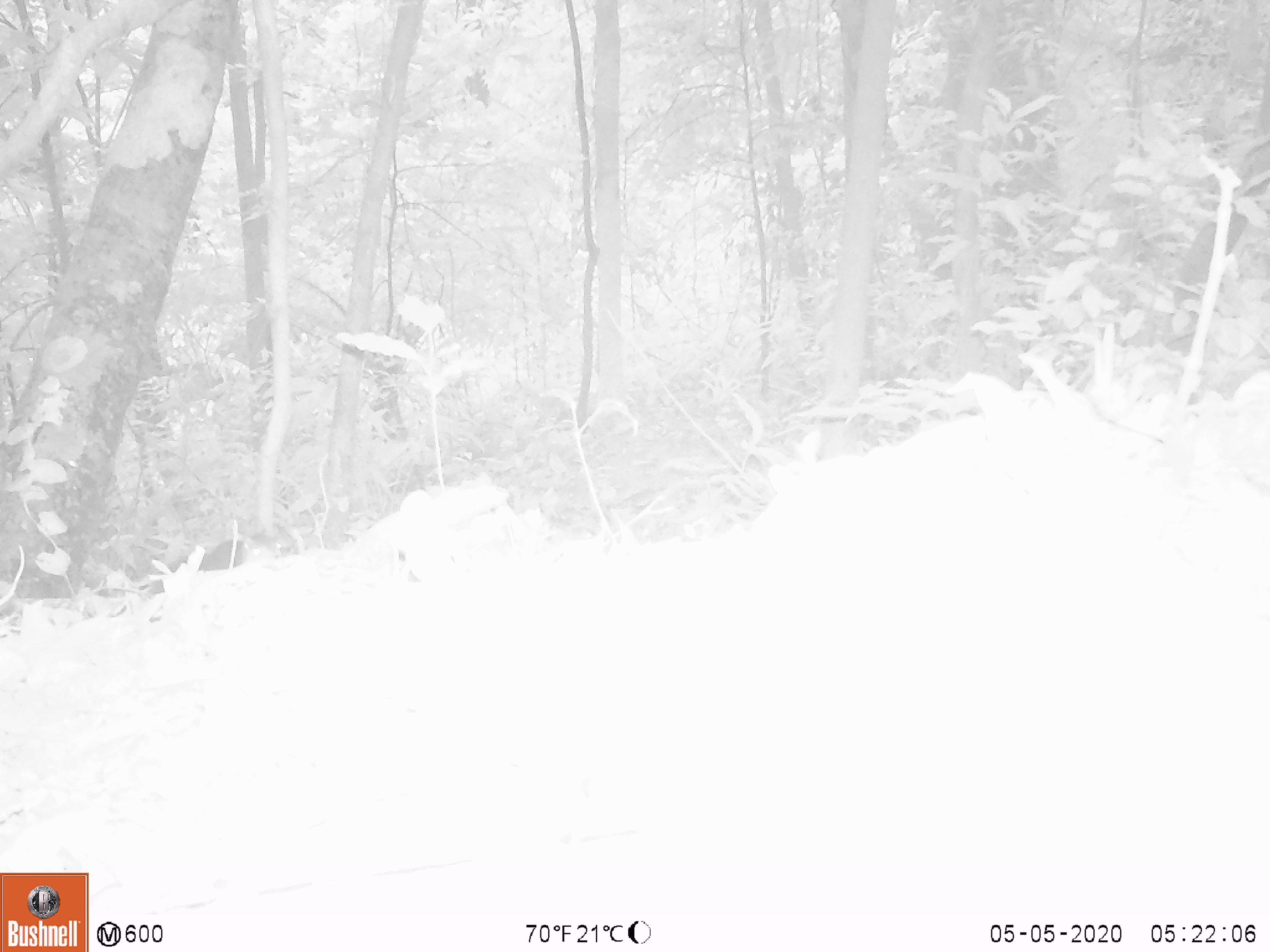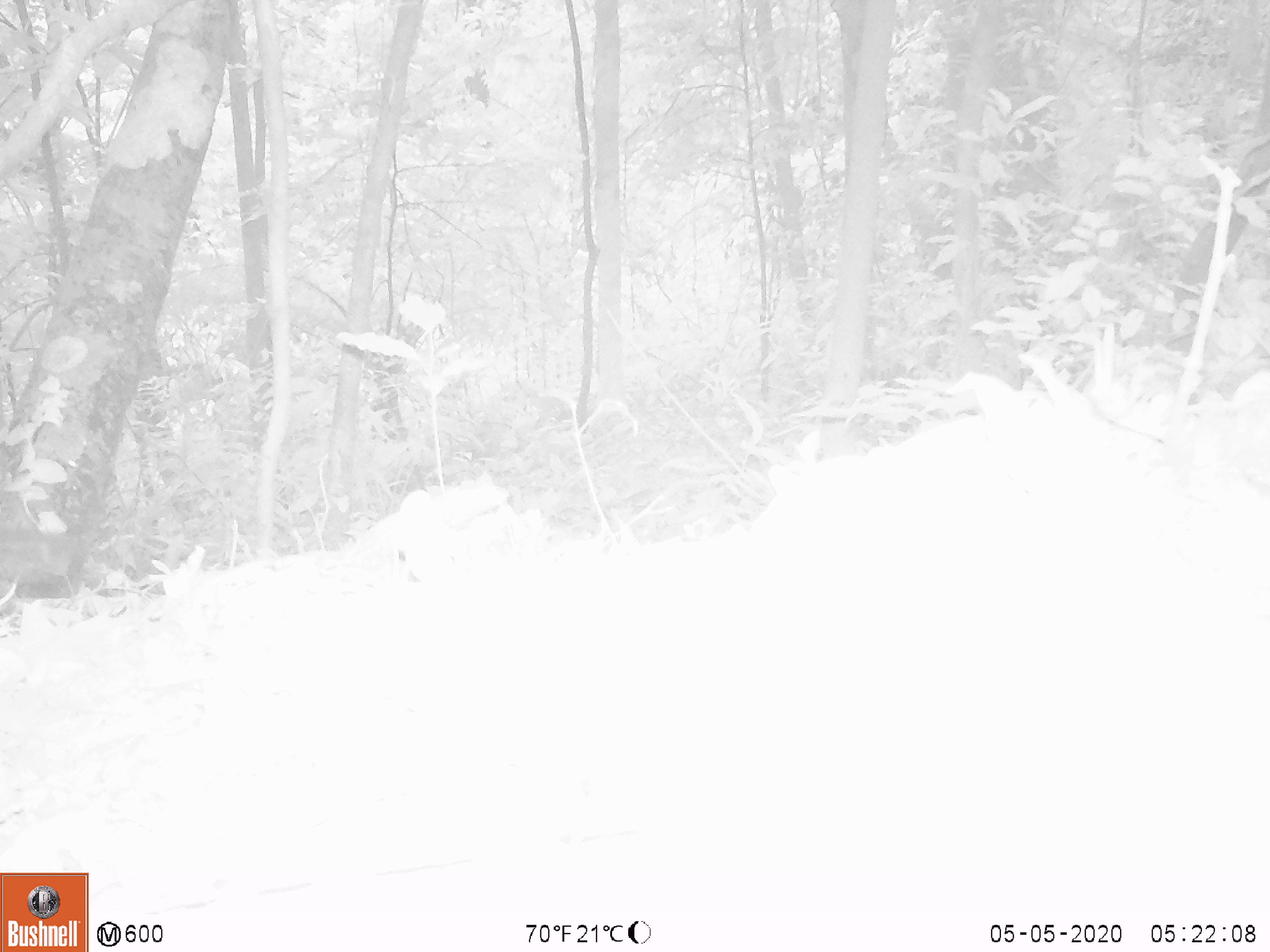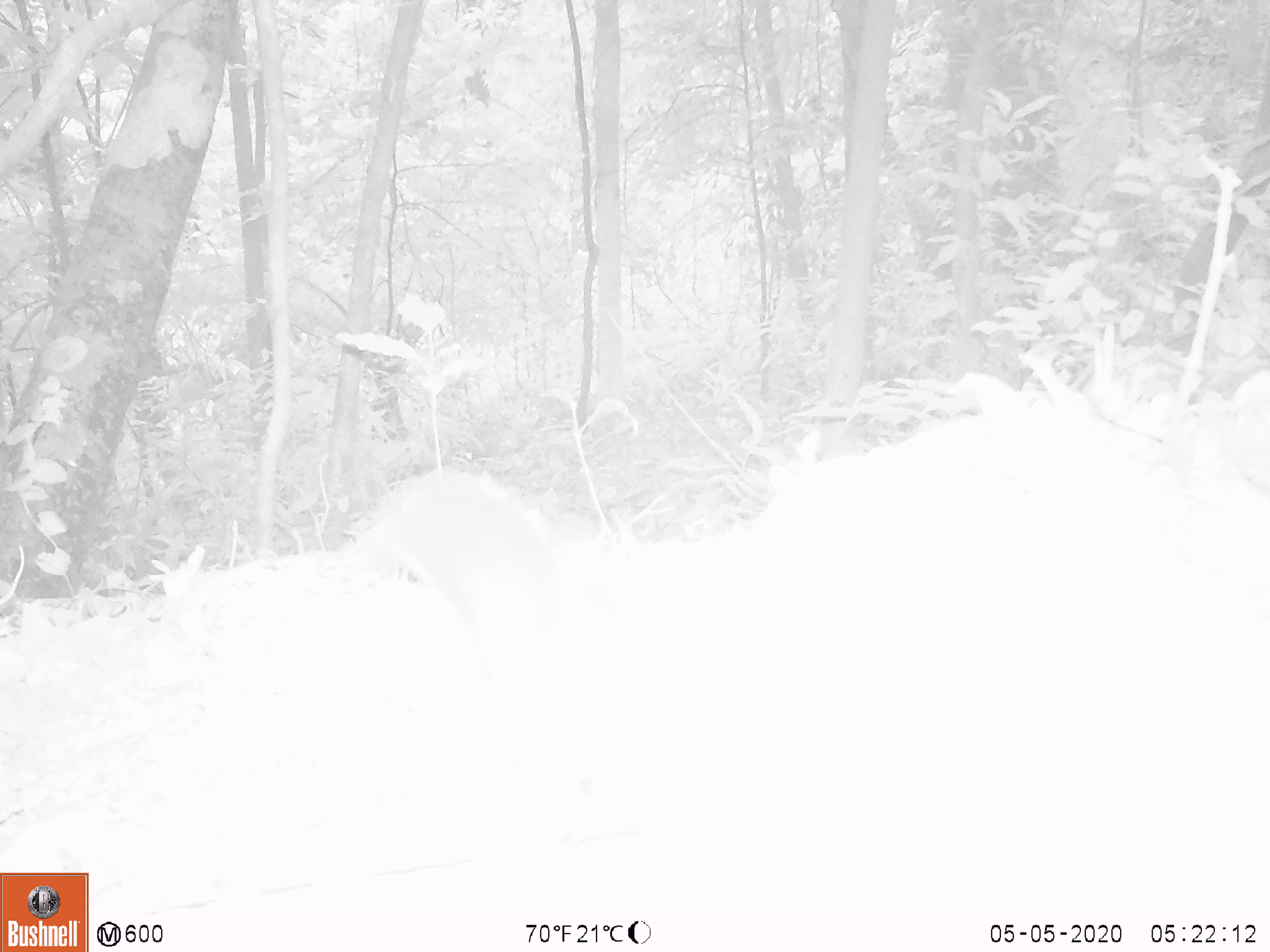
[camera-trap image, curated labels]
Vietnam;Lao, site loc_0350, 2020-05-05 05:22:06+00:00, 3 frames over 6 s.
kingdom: Animalia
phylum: Chordata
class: Mammalia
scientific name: Mammalia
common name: mammal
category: unidentified small mammal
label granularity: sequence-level